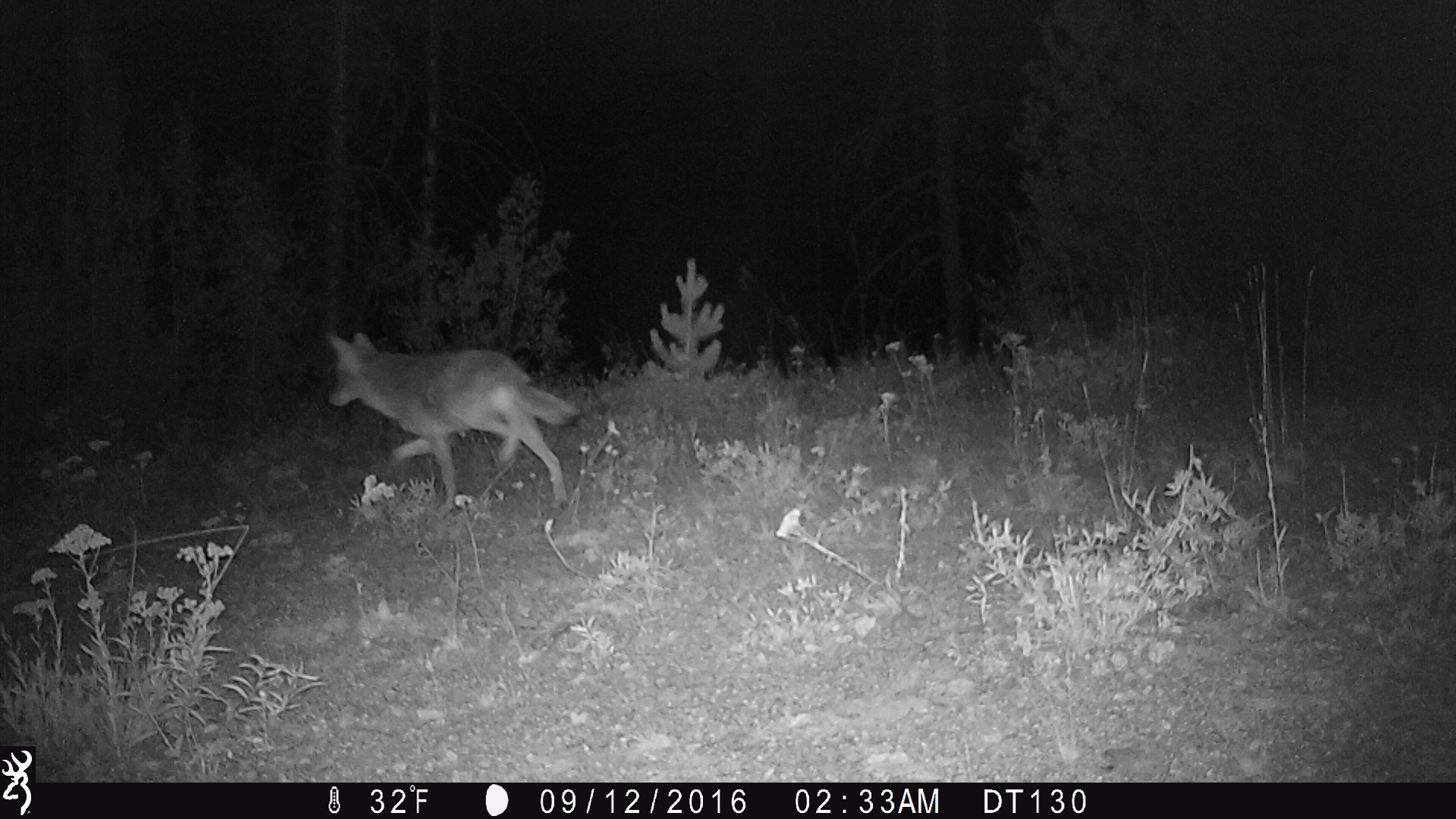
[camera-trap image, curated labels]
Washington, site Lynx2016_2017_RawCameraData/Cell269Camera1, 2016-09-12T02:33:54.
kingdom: Animalia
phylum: Chordata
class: Mammalia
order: Carnivora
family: Canidae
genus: Canis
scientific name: Canis latrans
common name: coyote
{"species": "Canis latrans (coyote)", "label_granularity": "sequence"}